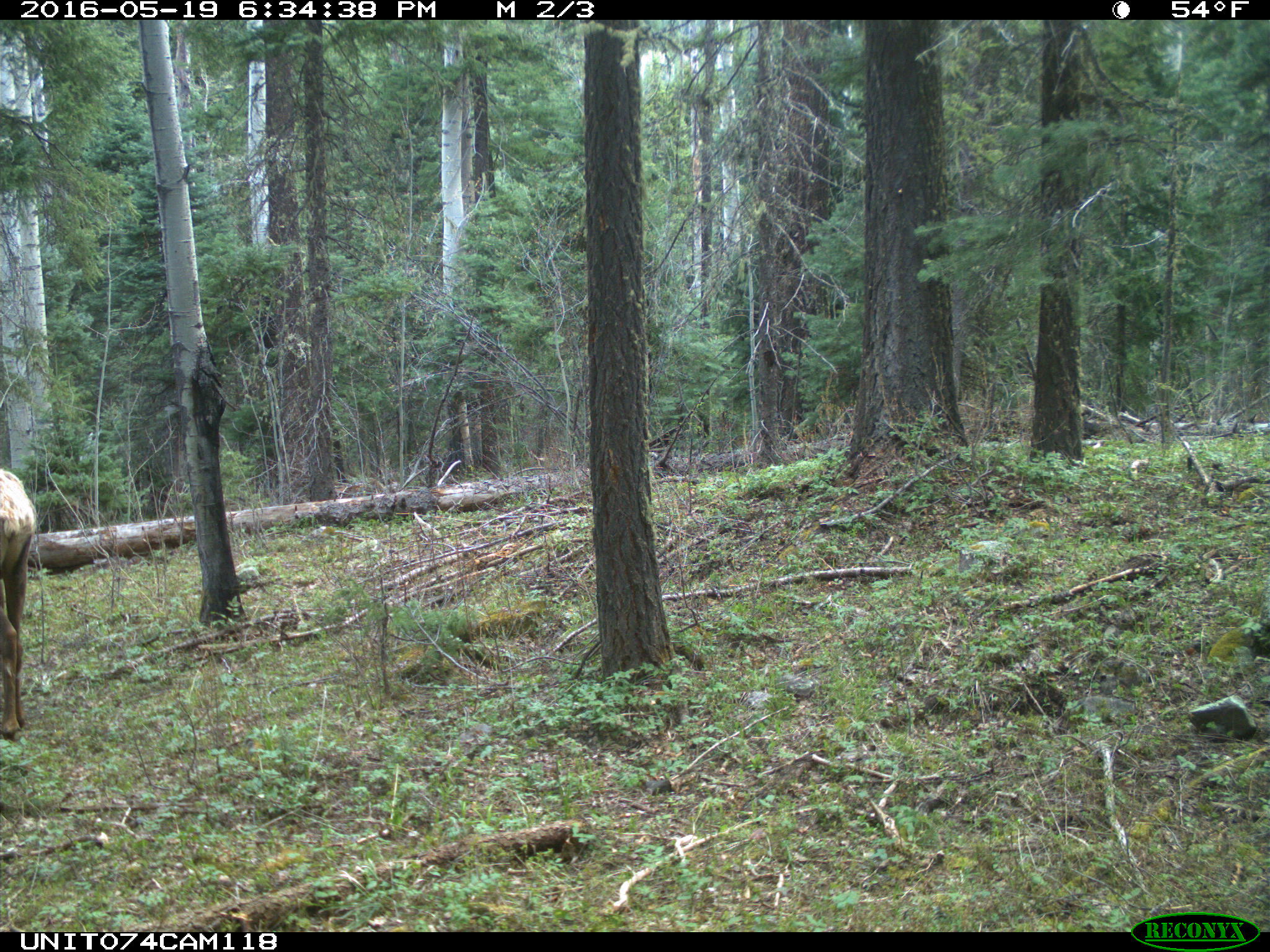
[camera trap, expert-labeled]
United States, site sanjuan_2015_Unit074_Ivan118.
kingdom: Animalia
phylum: Chordata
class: Mammalia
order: Artiodactyla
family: Cervidae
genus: Cervus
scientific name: Cervus elaphus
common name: red deer